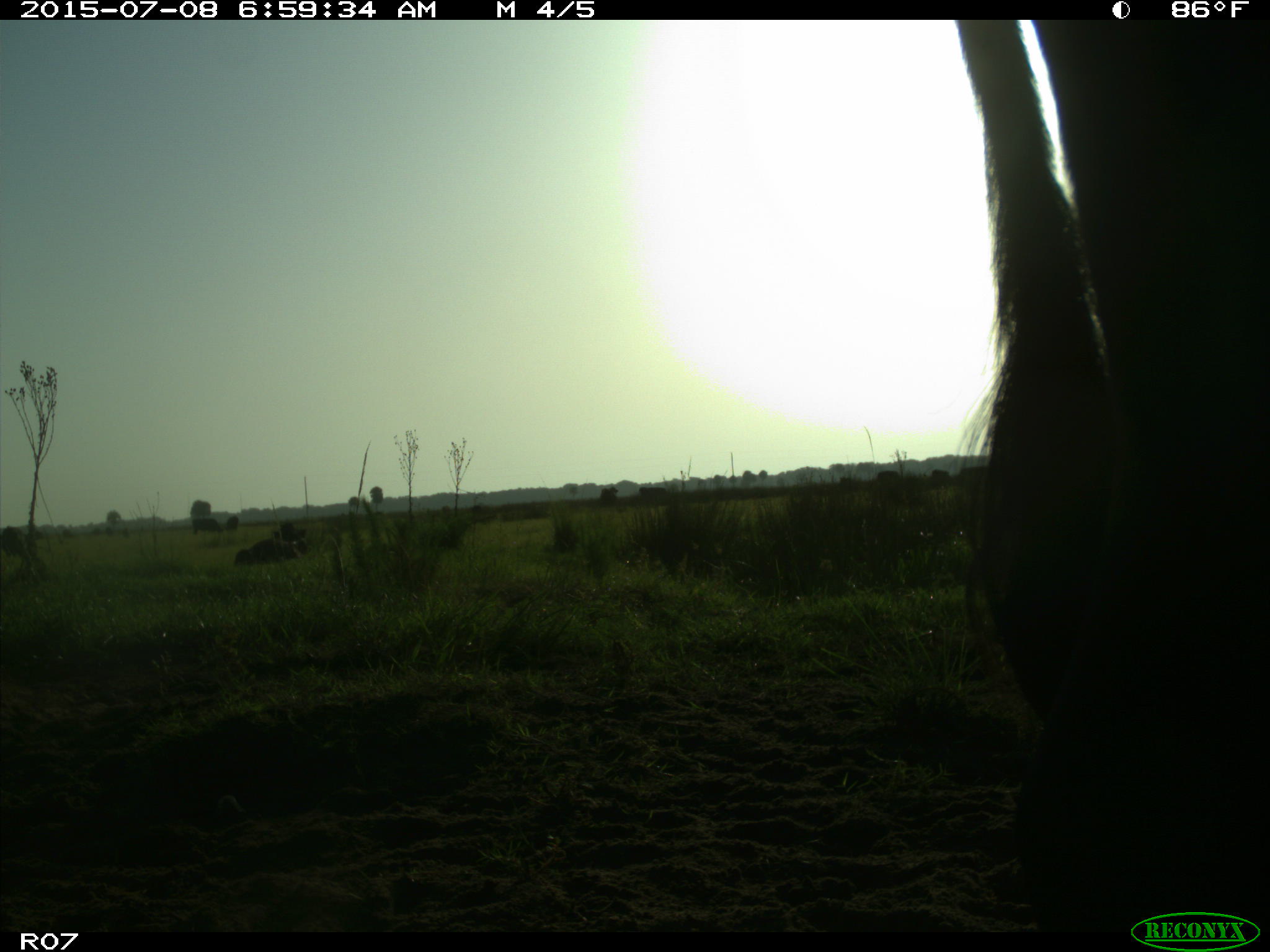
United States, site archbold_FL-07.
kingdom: Animalia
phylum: Chordata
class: Mammalia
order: Artiodactyla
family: Bovidae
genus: Bos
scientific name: Bos taurus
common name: domestic cow